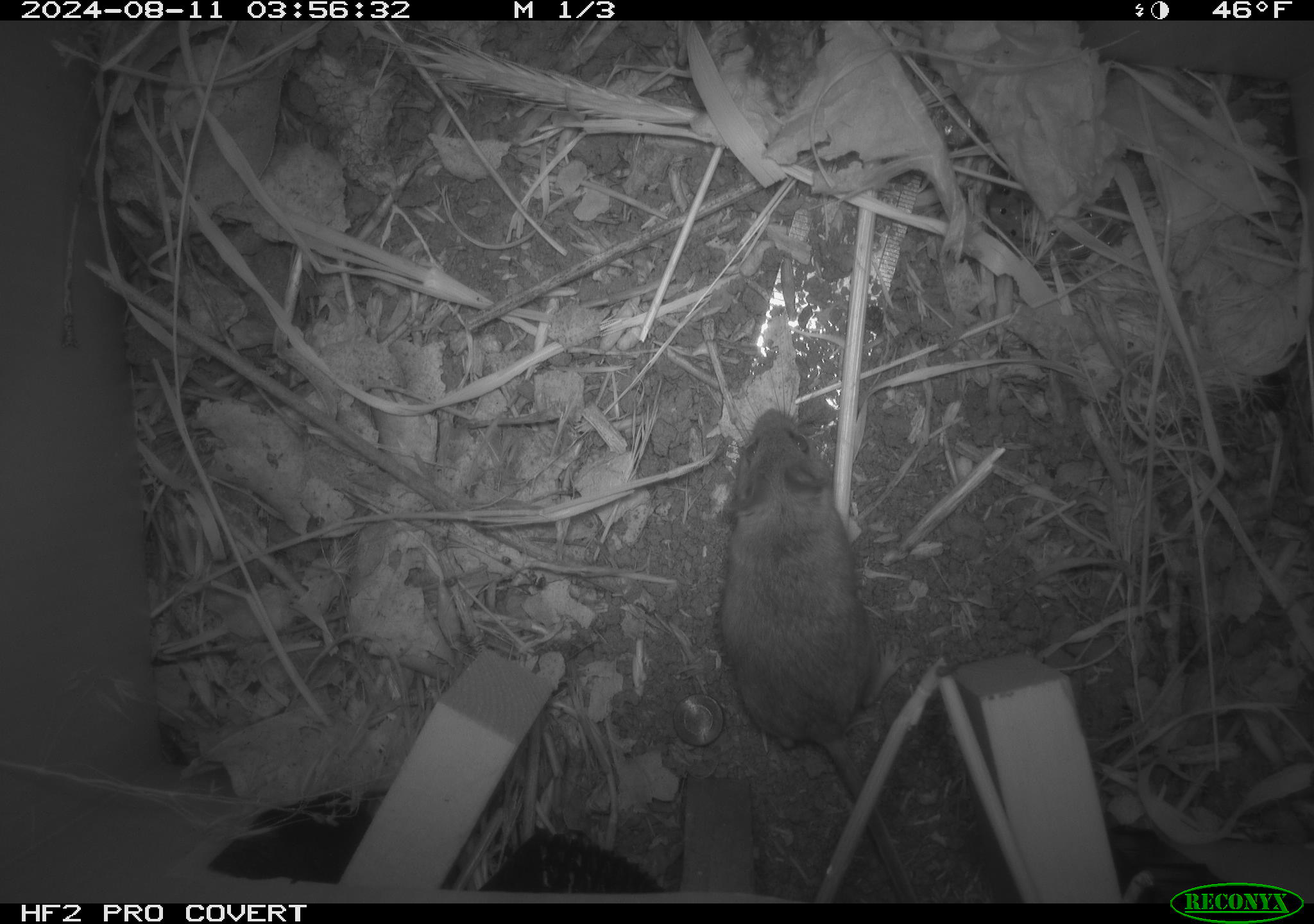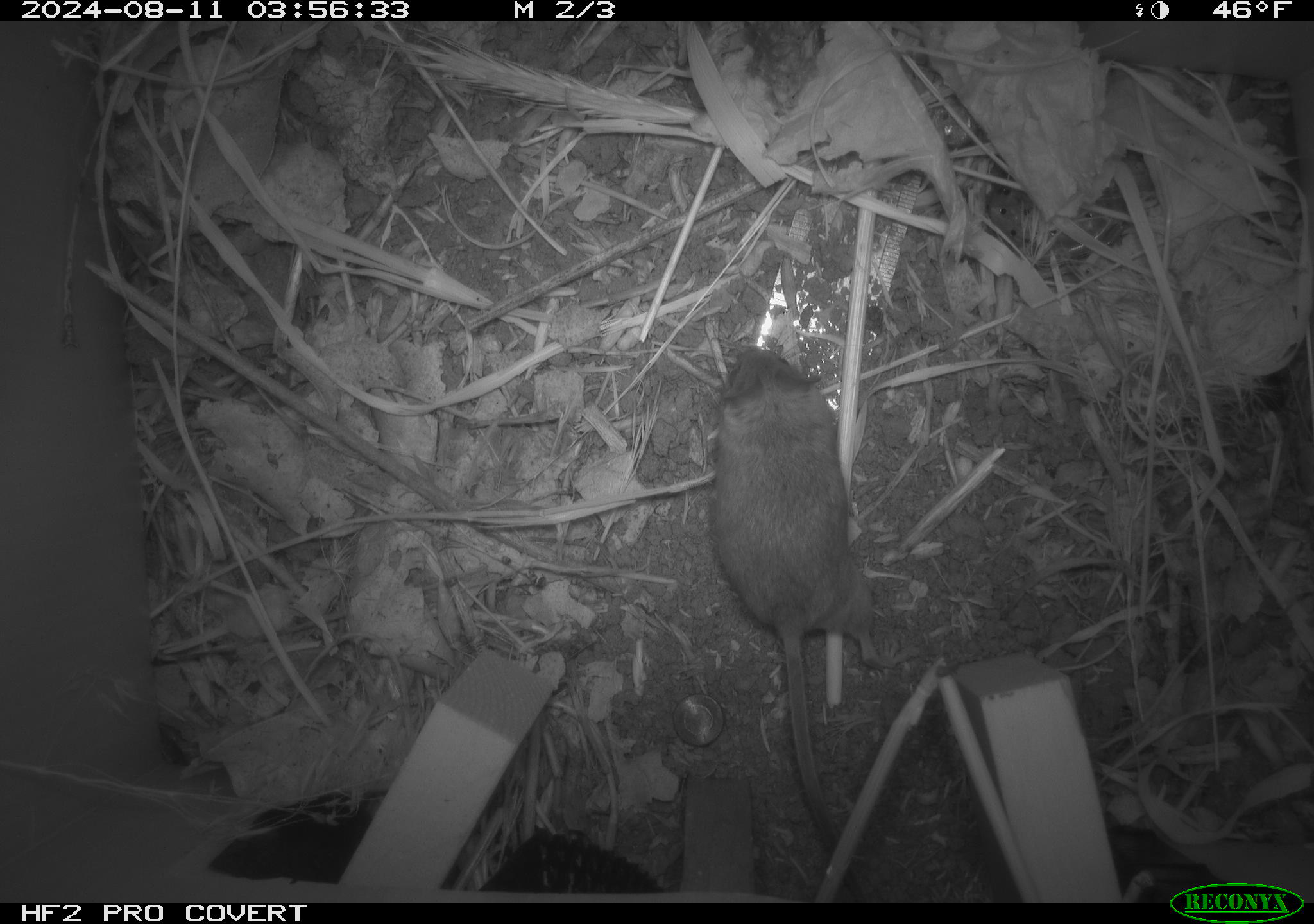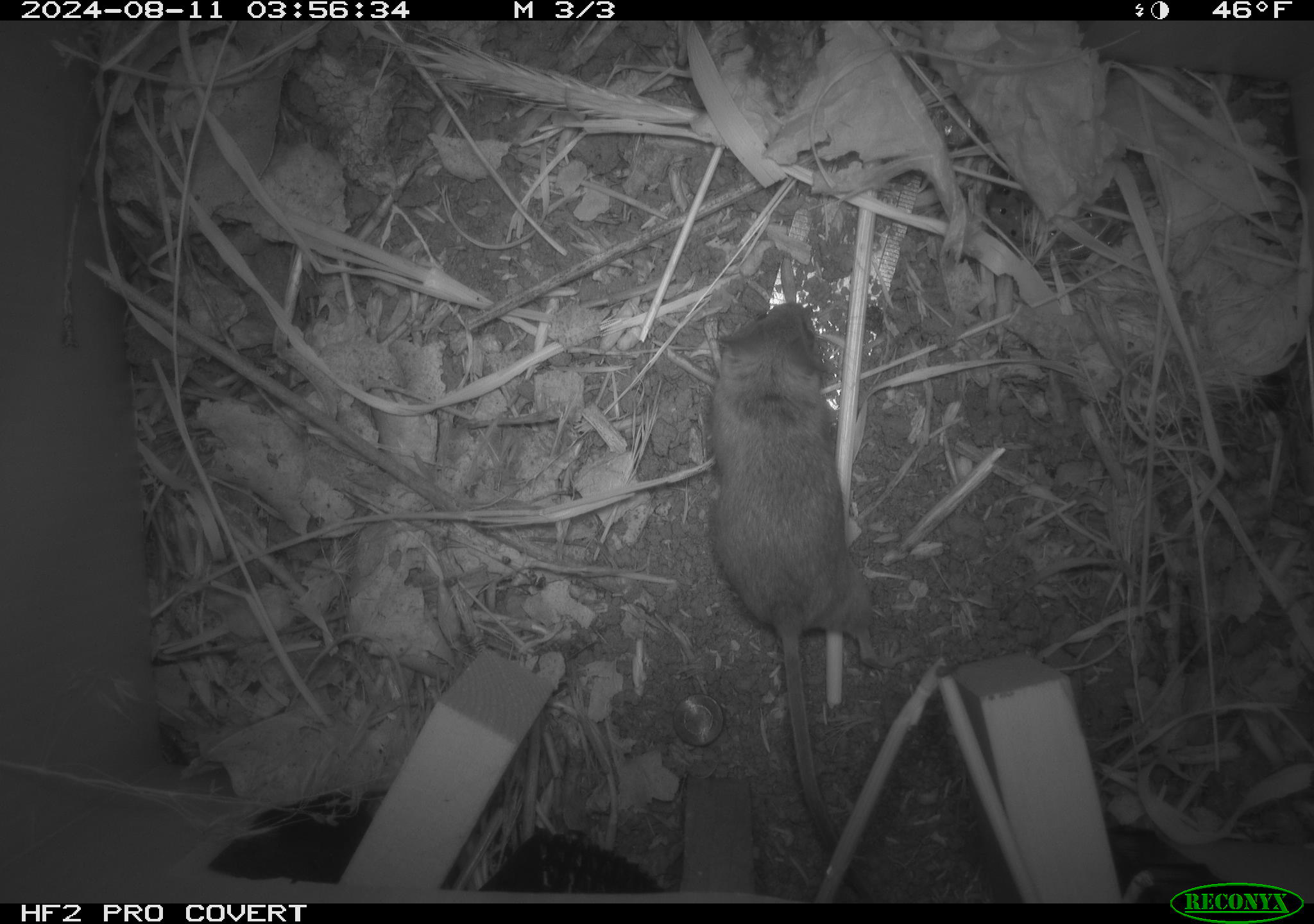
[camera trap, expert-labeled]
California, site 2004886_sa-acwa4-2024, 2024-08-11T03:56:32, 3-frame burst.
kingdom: Animalia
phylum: Chordata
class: Mammalia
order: Rodentia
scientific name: Rodentia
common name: mouse species